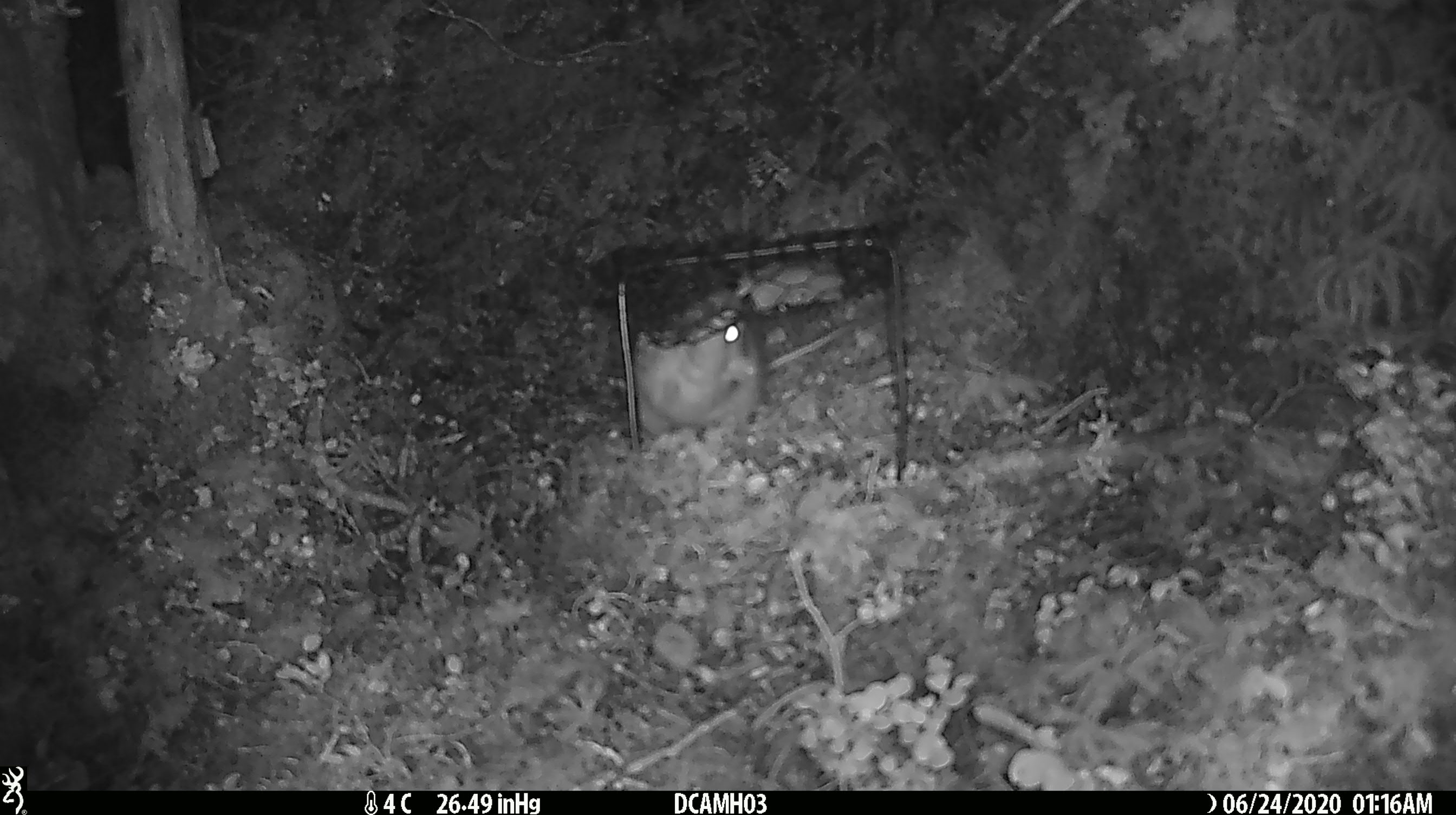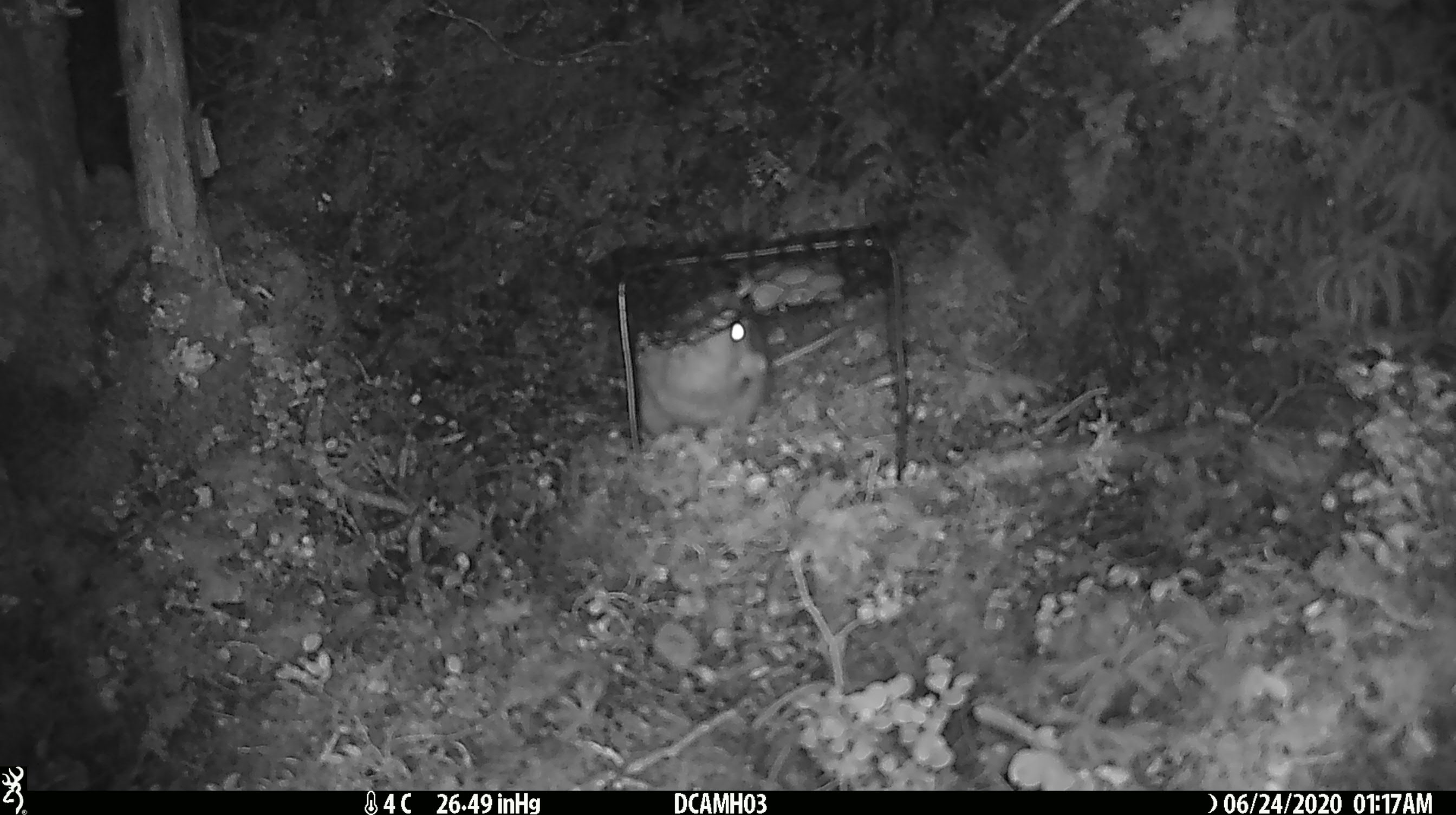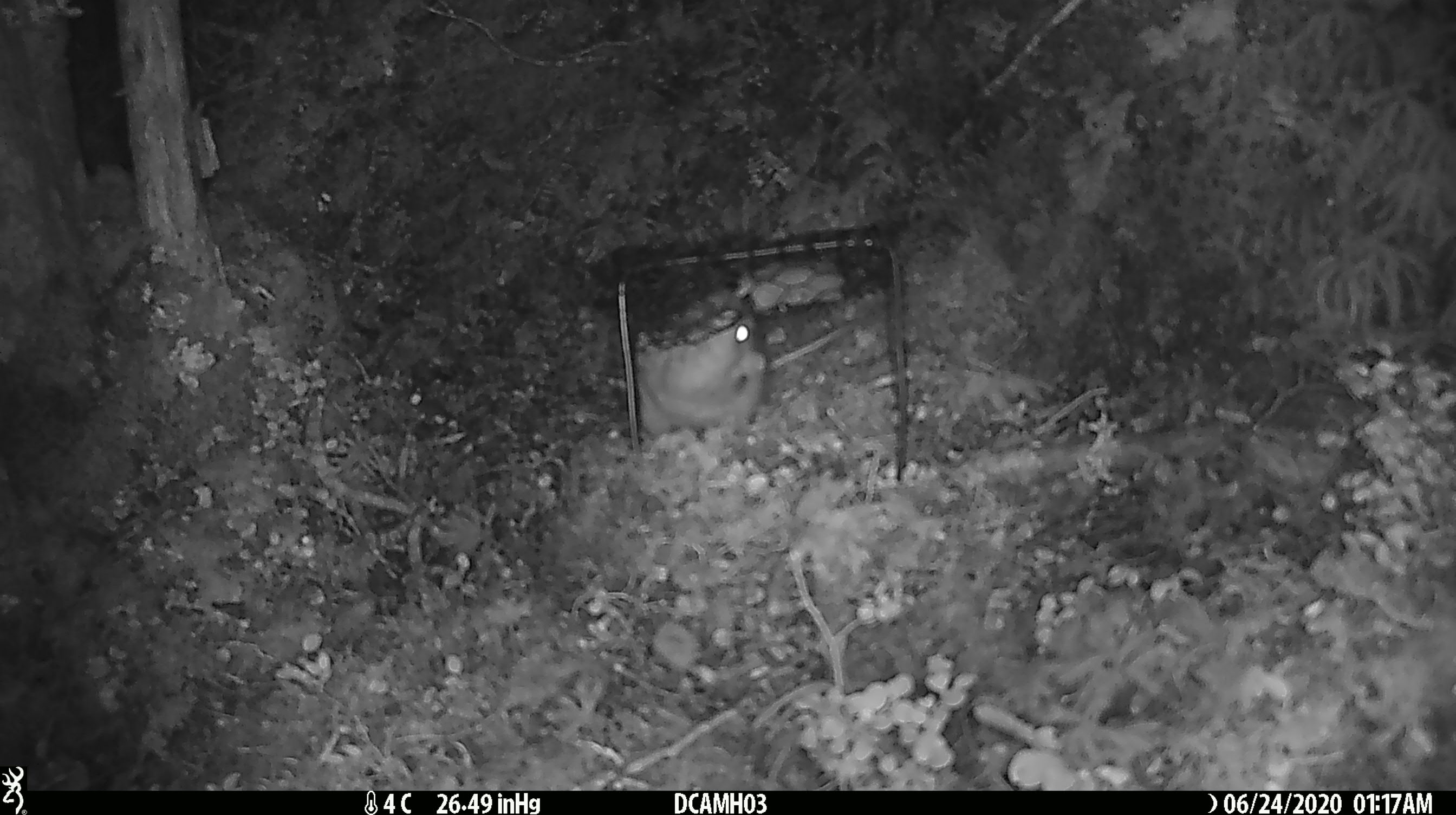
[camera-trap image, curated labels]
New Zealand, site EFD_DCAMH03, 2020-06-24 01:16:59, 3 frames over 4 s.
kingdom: Animalia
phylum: Chordata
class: Mammalia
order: Rodentia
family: Muridae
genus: Rattus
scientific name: Rattus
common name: rat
Rat (Rattus).